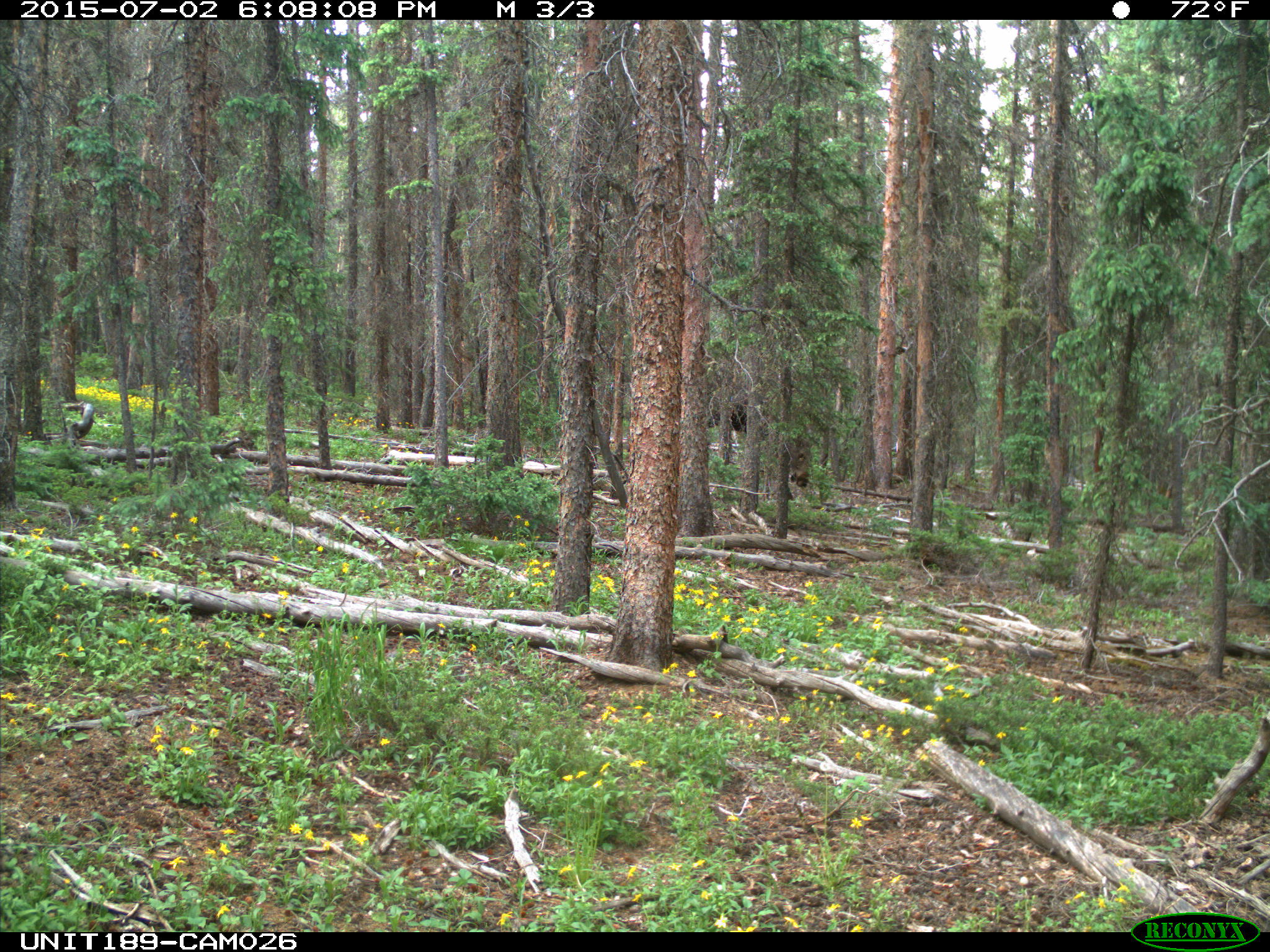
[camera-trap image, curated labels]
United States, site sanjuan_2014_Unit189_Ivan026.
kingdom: Animalia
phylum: Chordata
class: Mammalia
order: Artiodactyla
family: Cervidae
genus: Alces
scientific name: Alces alces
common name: moose